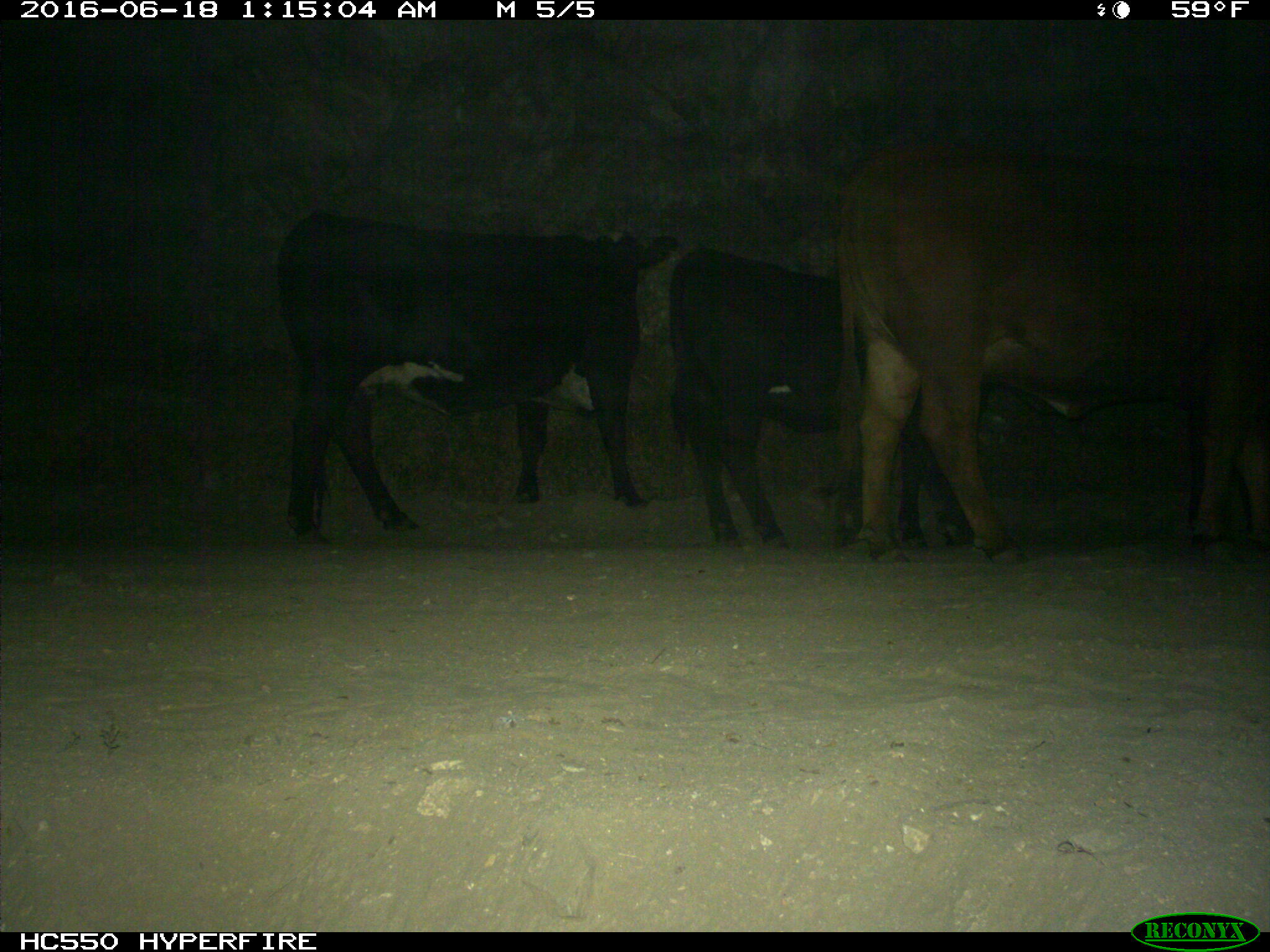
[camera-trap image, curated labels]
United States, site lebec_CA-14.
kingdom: Animalia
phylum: Chordata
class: Mammalia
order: Artiodactyla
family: Bovidae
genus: Bos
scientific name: Bos taurus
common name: domestic cow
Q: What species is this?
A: Bos taurus (domestic cow).